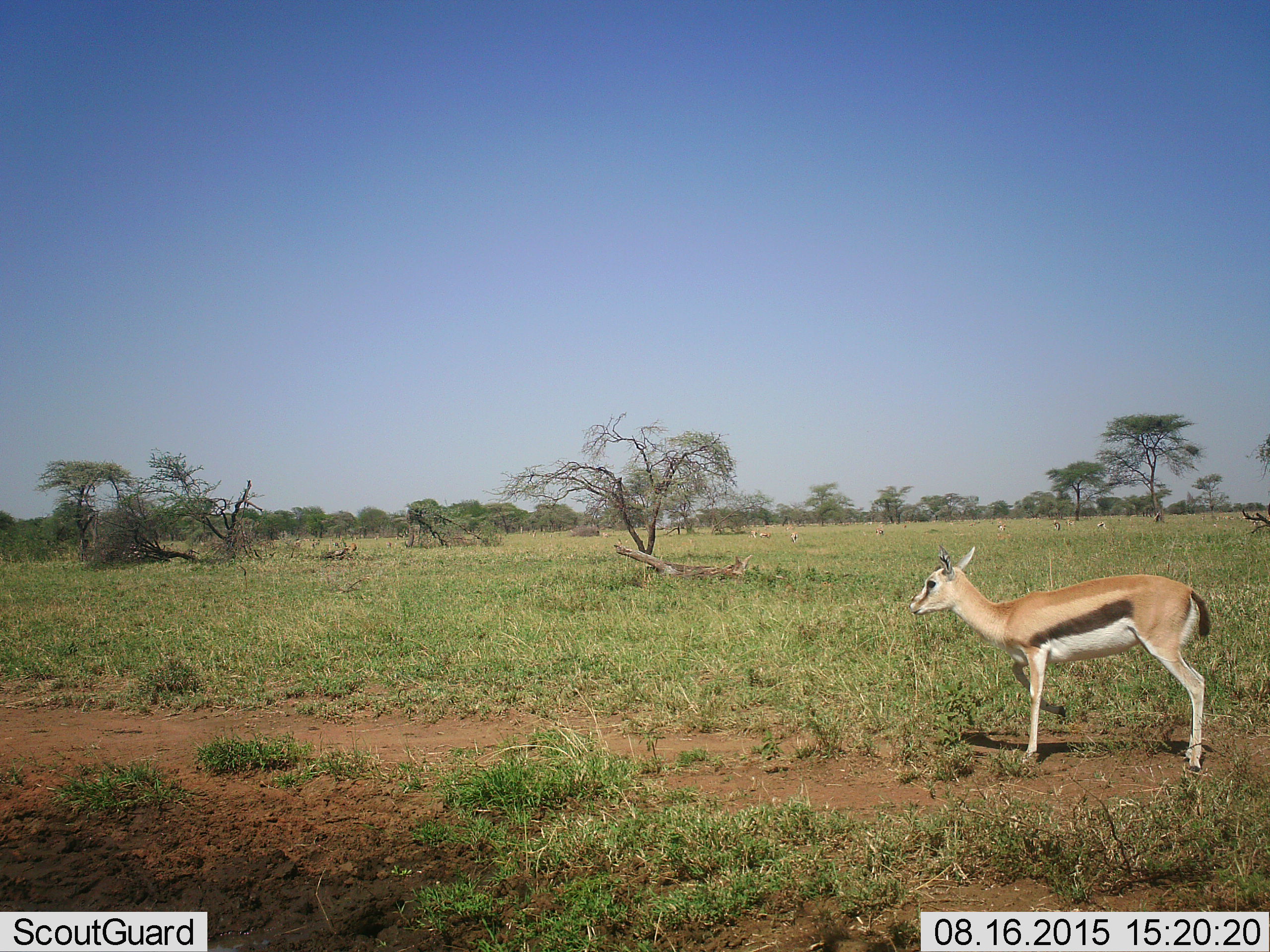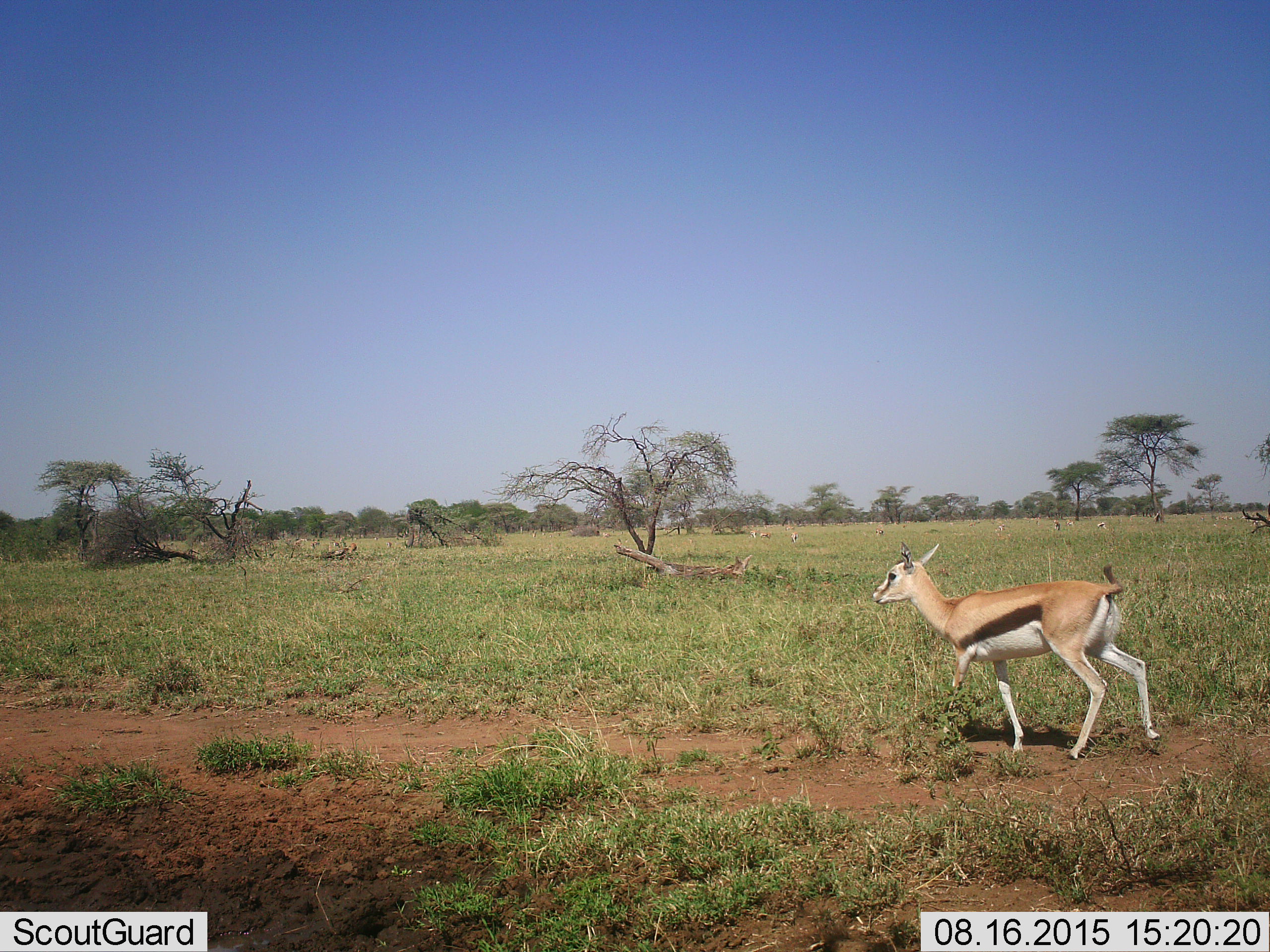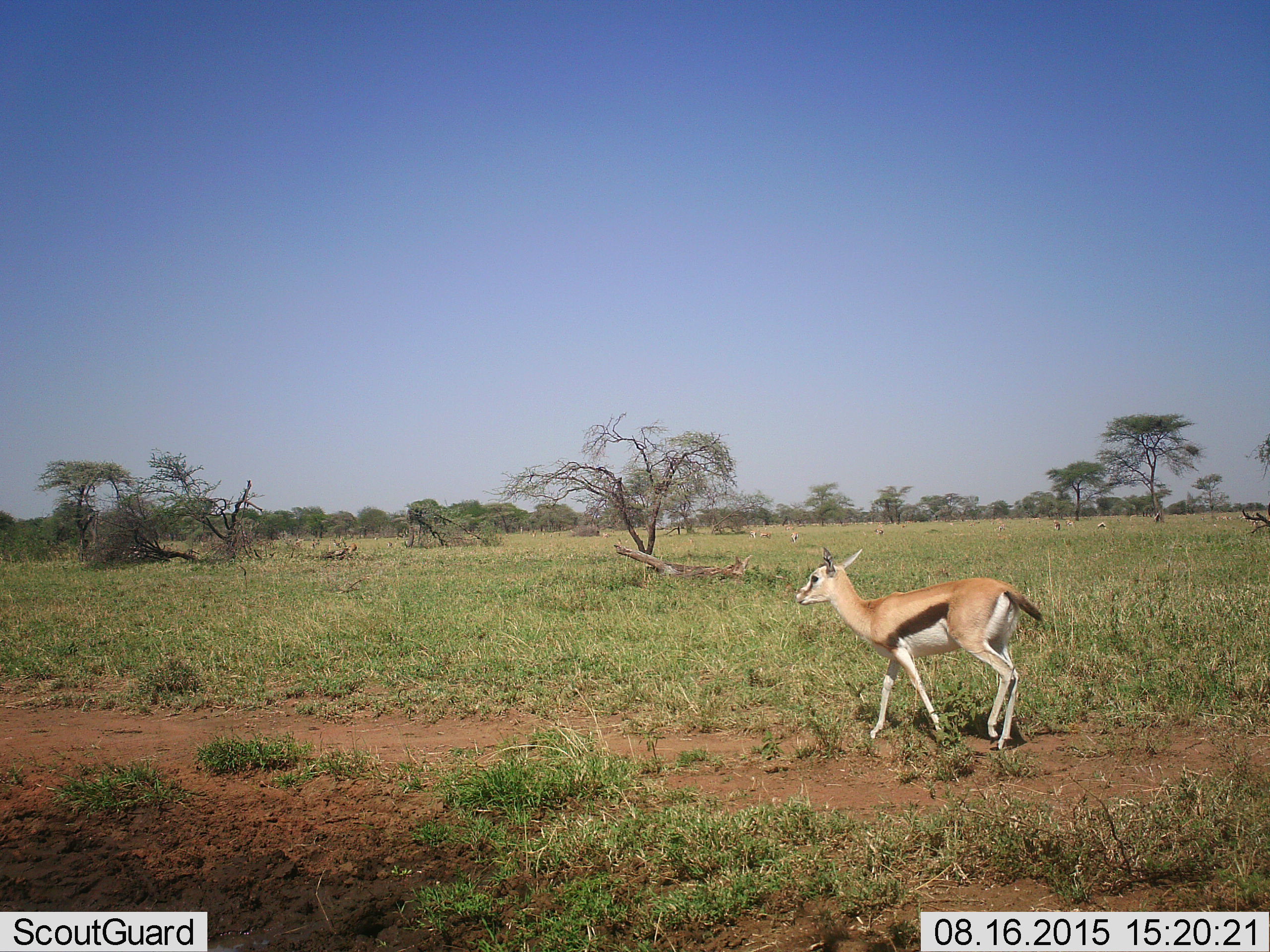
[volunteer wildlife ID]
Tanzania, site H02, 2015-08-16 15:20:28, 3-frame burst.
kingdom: Animalia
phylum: Chordata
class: Mammalia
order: Artiodactyla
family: Bovidae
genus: Eudorcas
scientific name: Eudorcas thomsonii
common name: thomson's gazelle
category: gazellethomsons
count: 11-50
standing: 50%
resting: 0%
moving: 88%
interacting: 0%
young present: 38%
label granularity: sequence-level